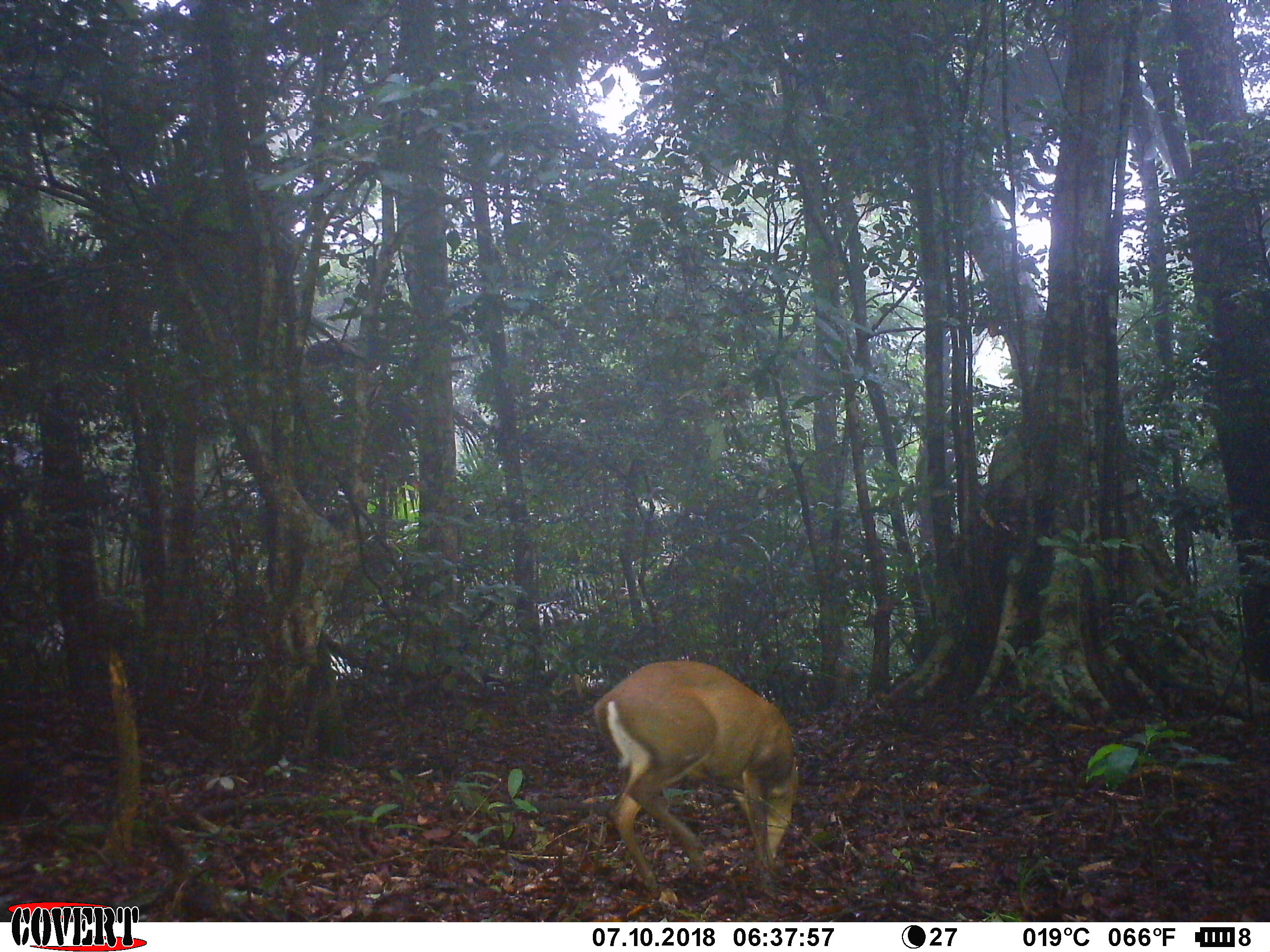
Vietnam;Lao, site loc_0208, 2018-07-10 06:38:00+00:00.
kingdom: Animalia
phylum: Chordata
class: Mammalia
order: Artiodactyla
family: Cervidae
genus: Muntiacus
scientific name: Muntiacus rooseveltorum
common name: roosevelt's muntjac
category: roosevelts muntjac group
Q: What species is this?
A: Roosevelts muntjac group (roosevelt's muntjac) (Muntiacus rooseveltorum).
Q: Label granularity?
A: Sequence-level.